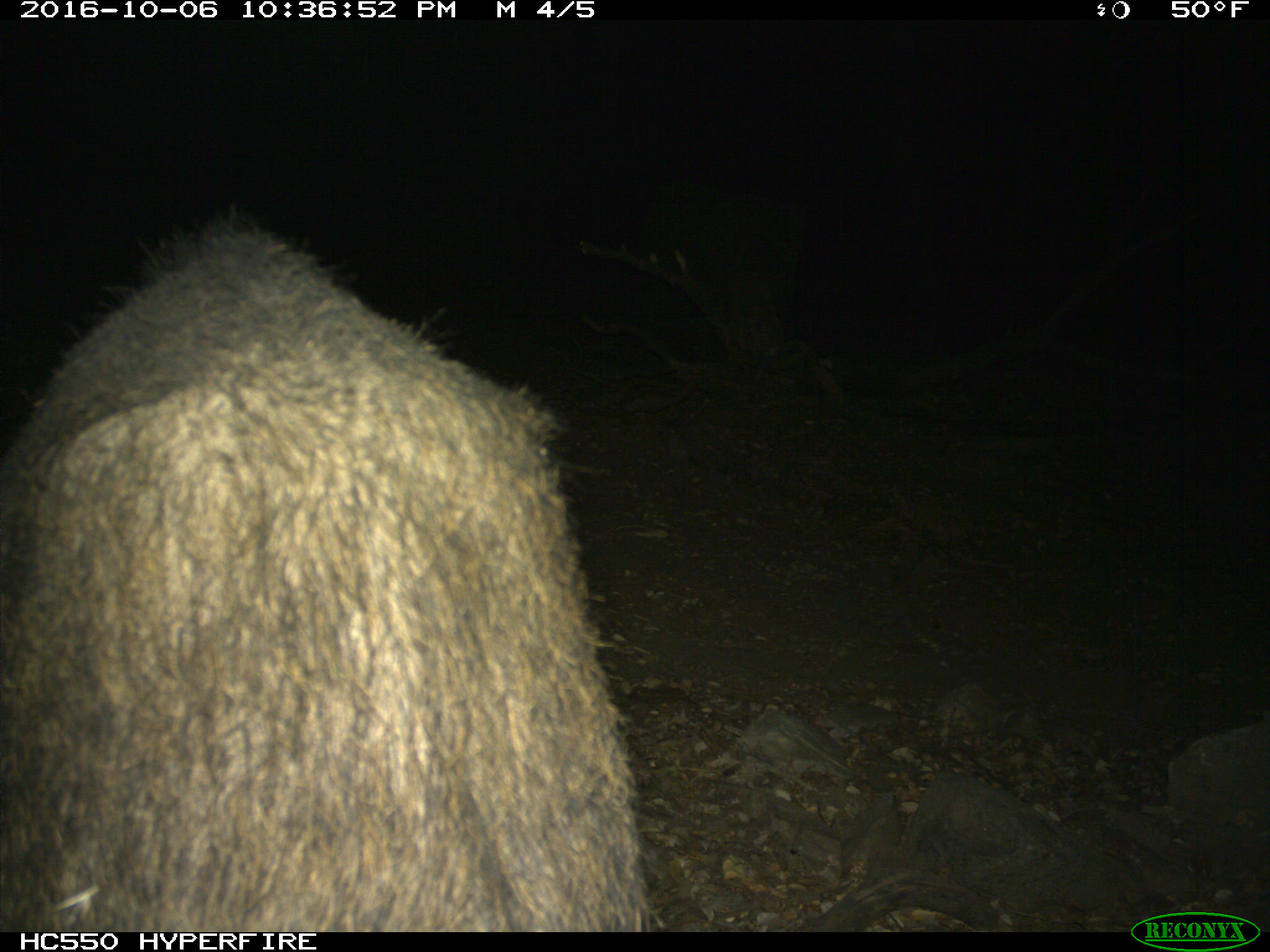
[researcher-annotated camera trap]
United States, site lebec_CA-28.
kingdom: Animalia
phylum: Chordata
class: Mammalia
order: Artiodactyla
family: Suidae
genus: Sus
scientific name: Sus scrofa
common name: wild boar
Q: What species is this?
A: Sus scrofa (wild boar).